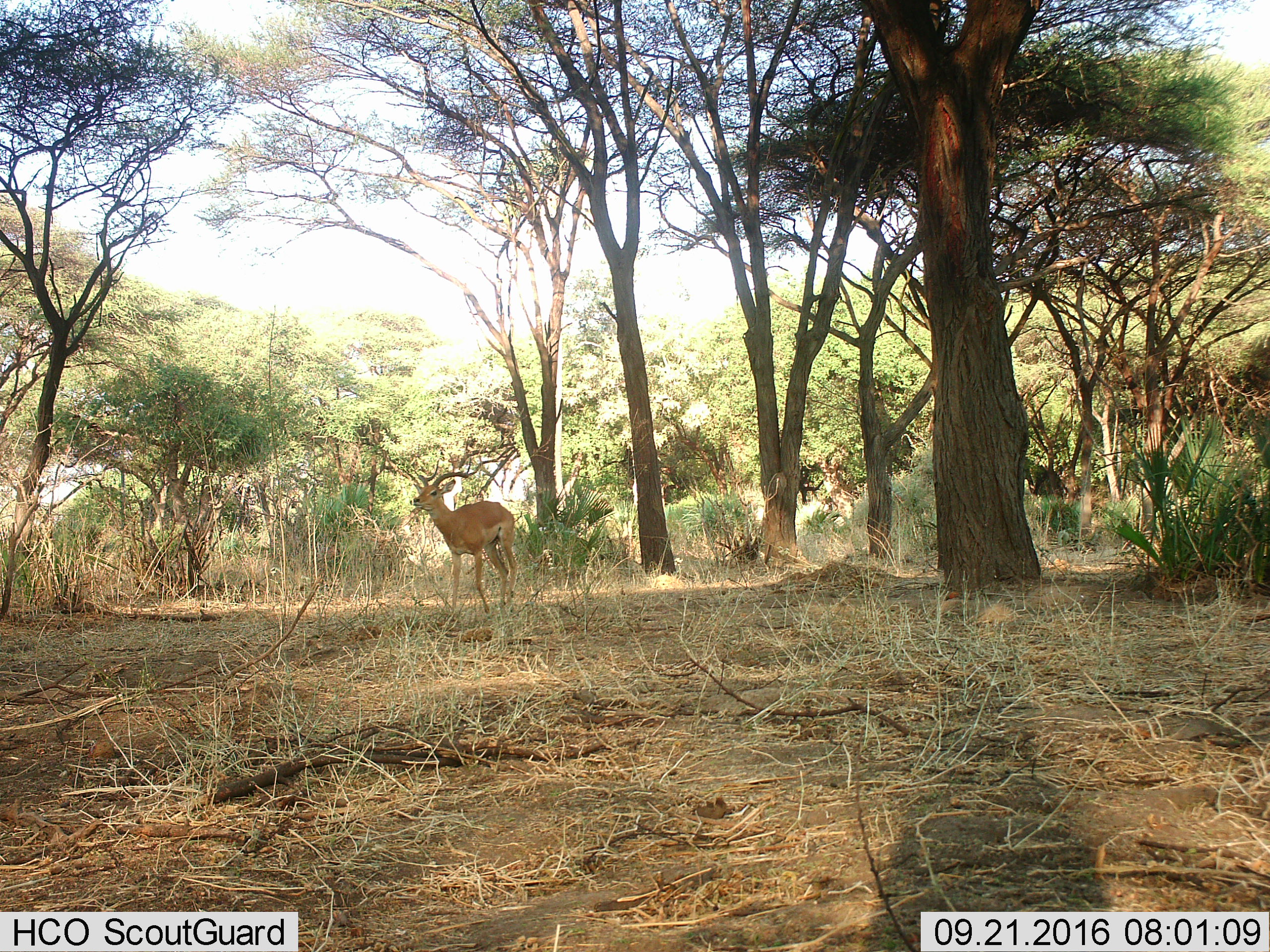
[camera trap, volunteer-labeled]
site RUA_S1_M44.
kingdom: Animalia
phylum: Chordata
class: Mammalia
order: Artiodactyla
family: Bovidae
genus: Aepyceros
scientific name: Aepyceros melampus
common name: impala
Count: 1.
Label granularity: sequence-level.